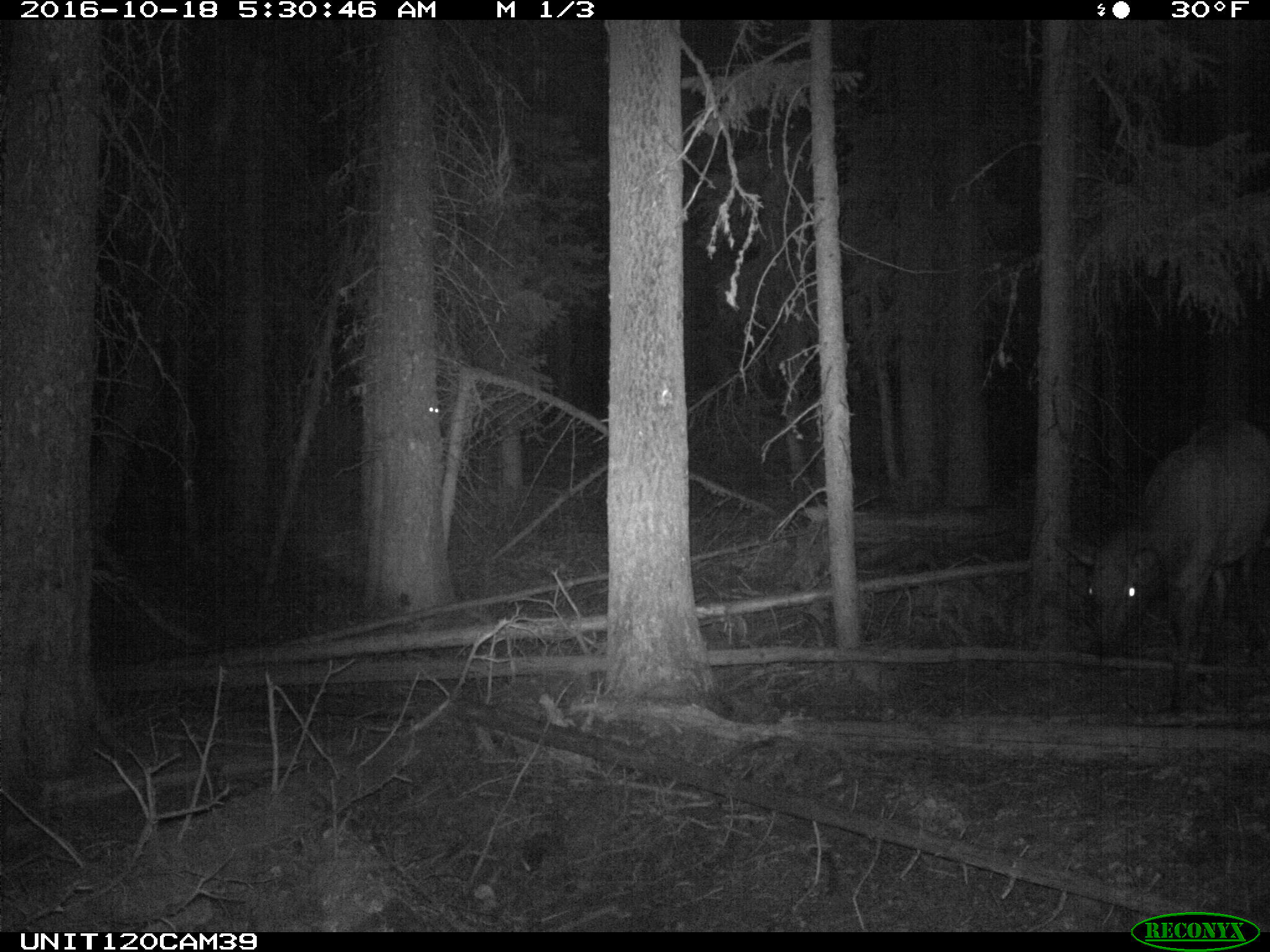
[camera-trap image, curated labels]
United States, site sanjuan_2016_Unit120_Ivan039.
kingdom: Animalia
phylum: Chordata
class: Mammalia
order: Artiodactyla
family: Cervidae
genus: Cervus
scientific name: Cervus elaphus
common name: red deer